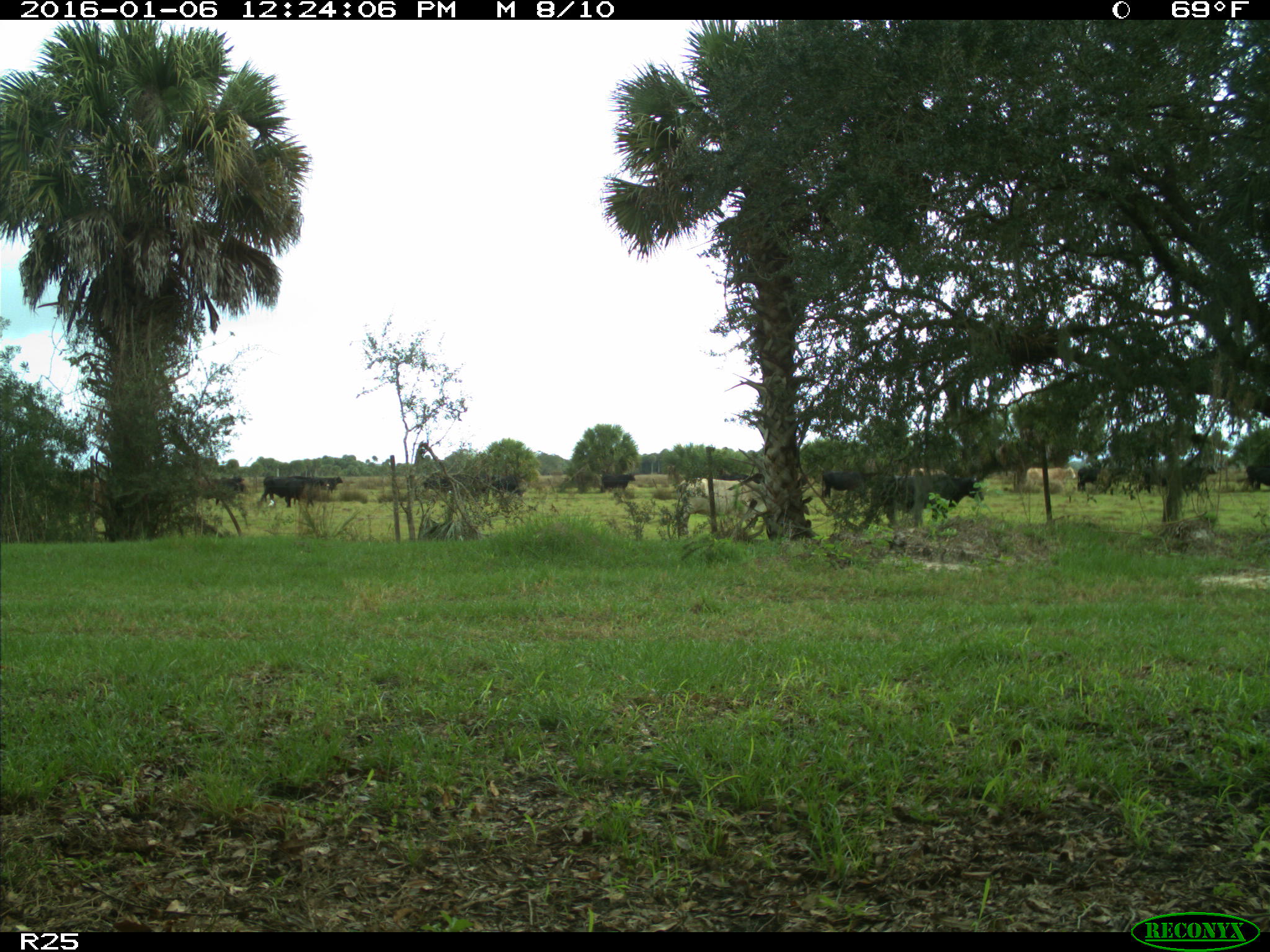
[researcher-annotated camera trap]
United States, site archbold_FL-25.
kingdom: Animalia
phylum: Chordata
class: Mammalia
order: Artiodactyla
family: Bovidae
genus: Bos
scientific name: Bos taurus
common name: domestic cow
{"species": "Bos taurus (domestic cow)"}